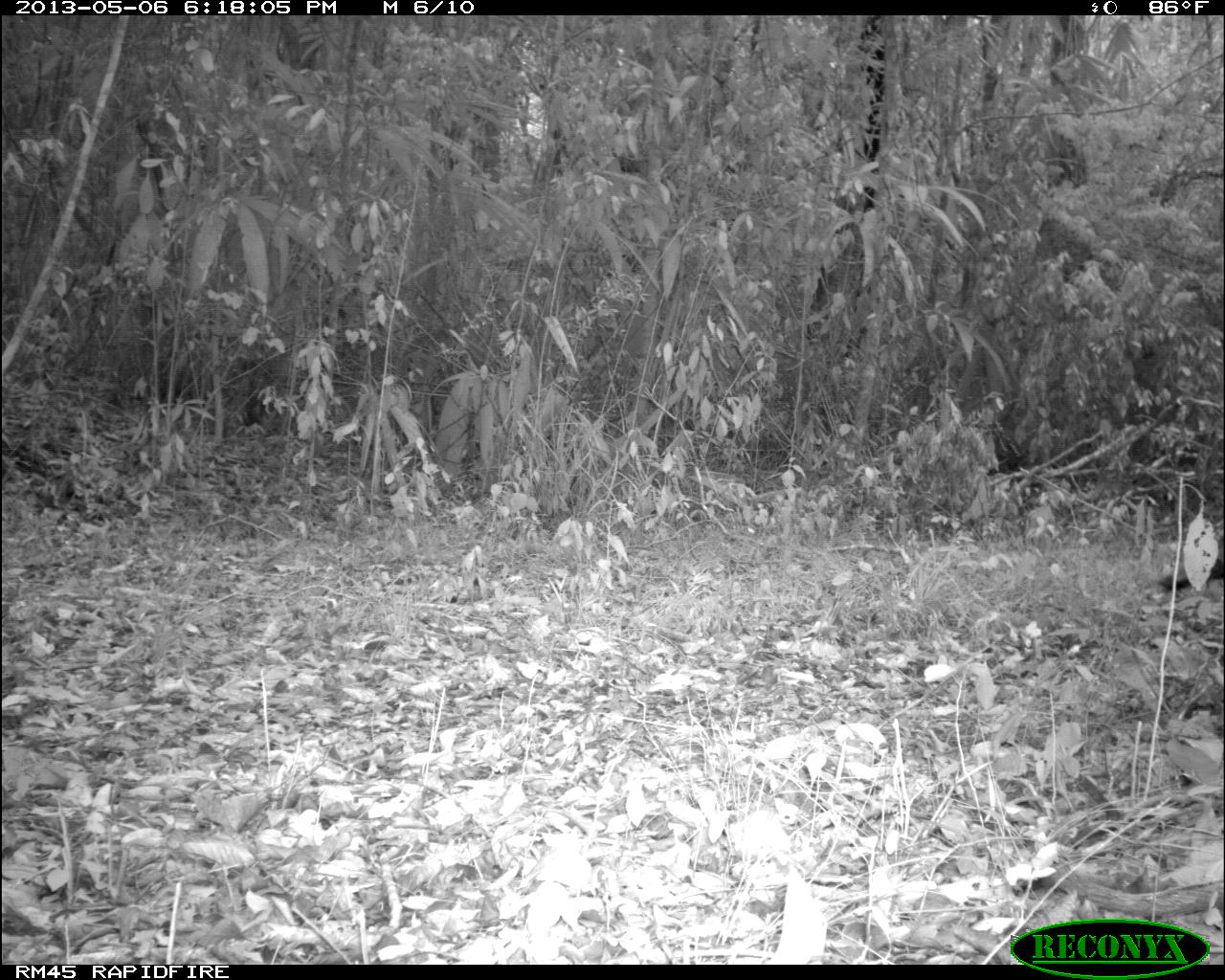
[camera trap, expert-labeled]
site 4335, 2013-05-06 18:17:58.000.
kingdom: Animalia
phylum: Chordata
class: Aves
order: Galliformes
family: Phasianidae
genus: Meleagris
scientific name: Meleagris ocellata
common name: ocellated turkey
Meleagris ocellata (ocellated turkey), count 1, sex male.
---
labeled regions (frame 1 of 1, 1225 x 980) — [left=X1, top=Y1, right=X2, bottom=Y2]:
meleagris ocellata: [left=1157, top=556, right=1224, bottom=591]